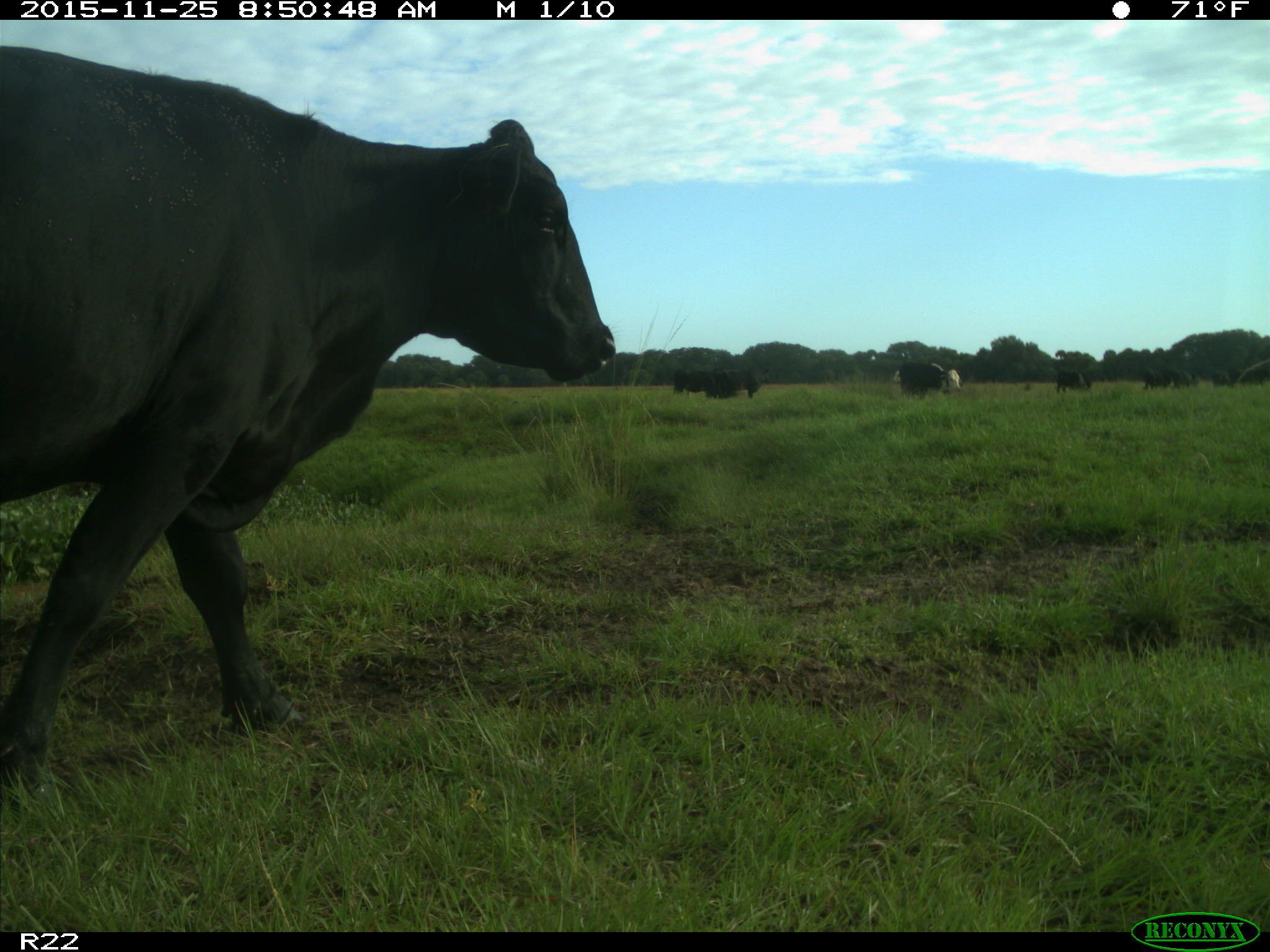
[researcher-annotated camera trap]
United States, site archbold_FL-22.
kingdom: Animalia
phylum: Chordata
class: Mammalia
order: Artiodactyla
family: Bovidae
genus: Bos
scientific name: Bos taurus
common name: domestic cow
Bos taurus (domestic cow).